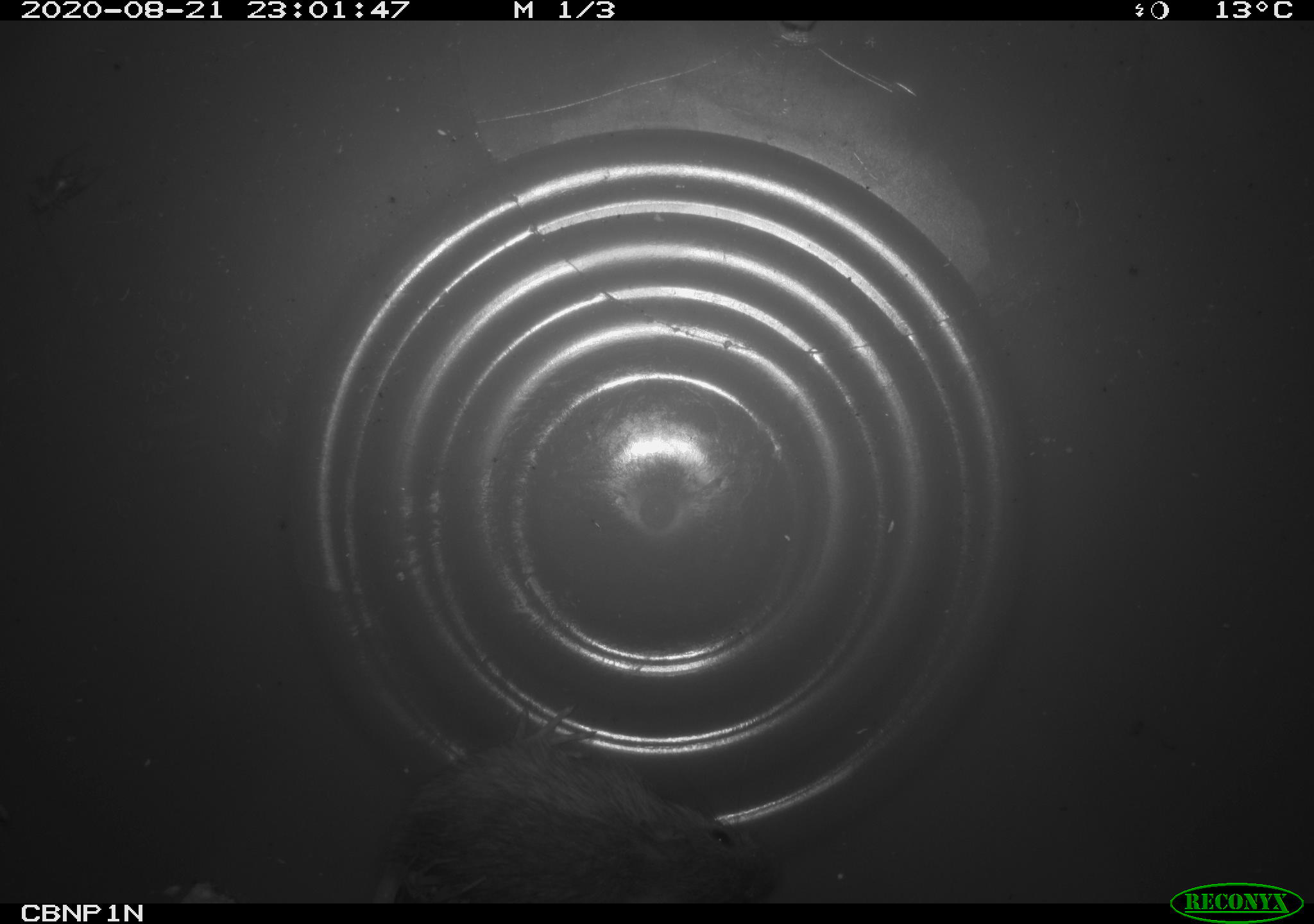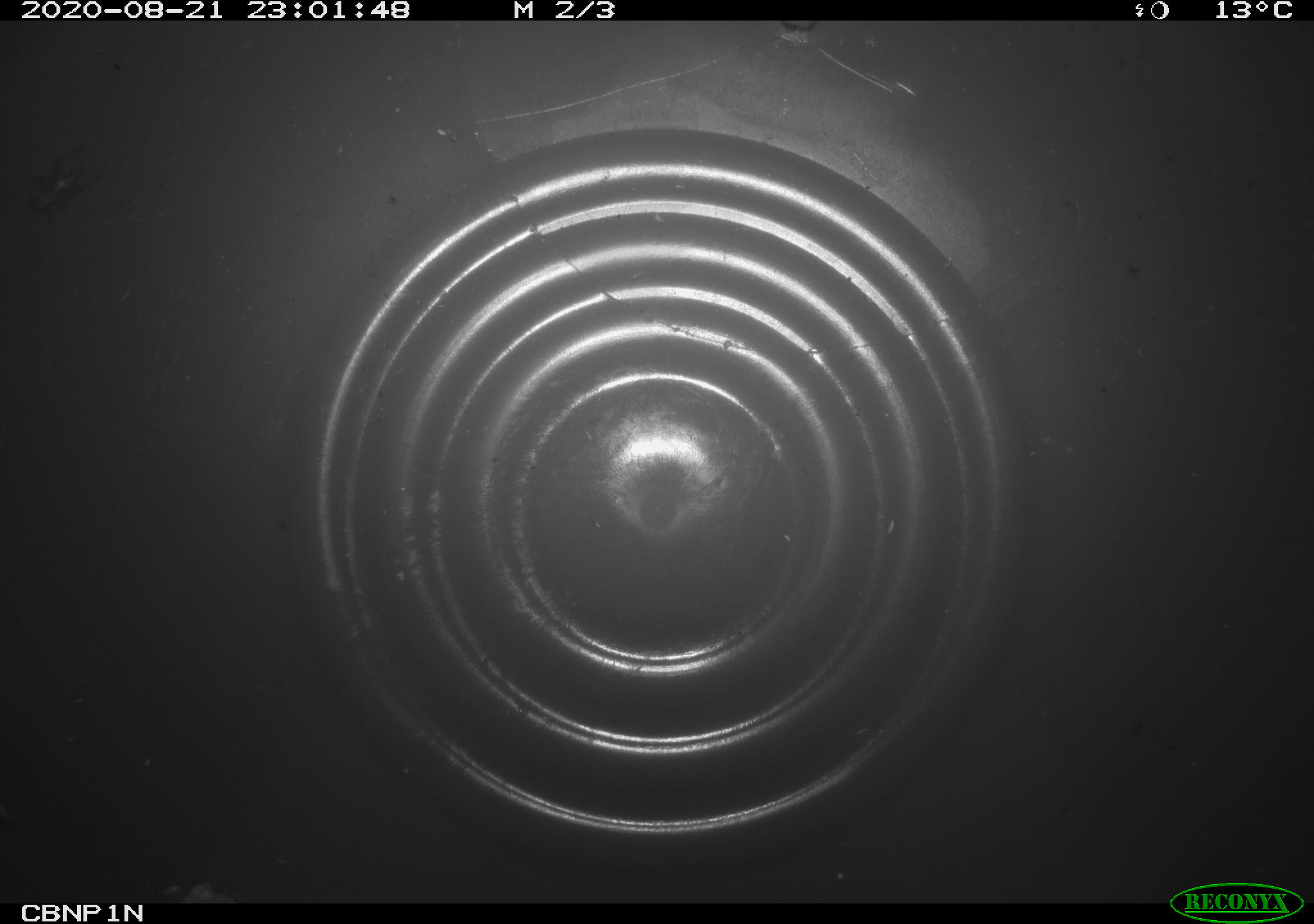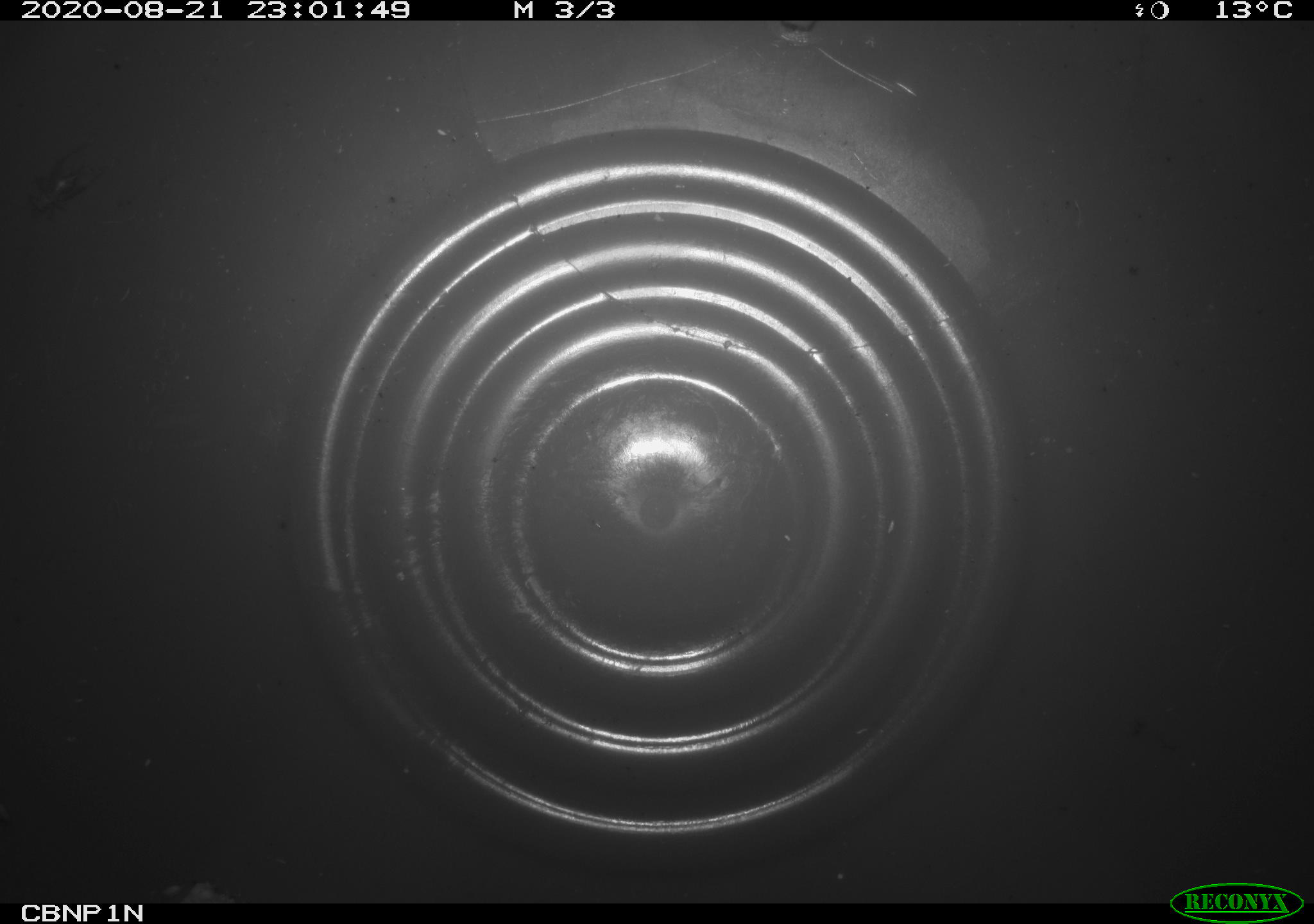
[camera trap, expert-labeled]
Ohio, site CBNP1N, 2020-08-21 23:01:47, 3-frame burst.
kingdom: Animalia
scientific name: Animalia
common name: animal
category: invertebrate